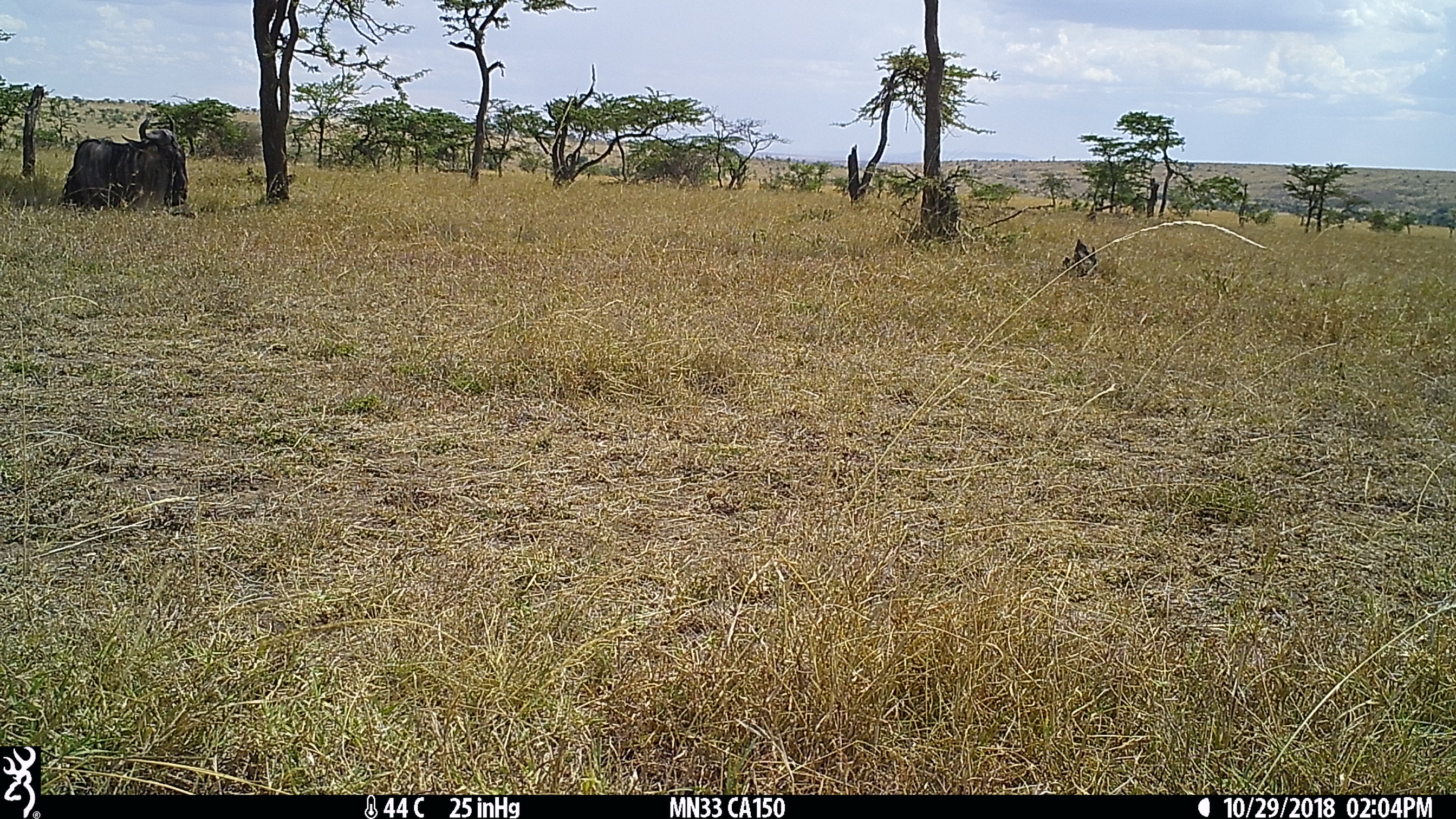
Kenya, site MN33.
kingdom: Animalia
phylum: Chordata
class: Mammalia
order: Artiodactyla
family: Bovidae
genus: Connochaetes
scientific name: Connochaetes taurinus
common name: blue wildebeest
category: wildebeest